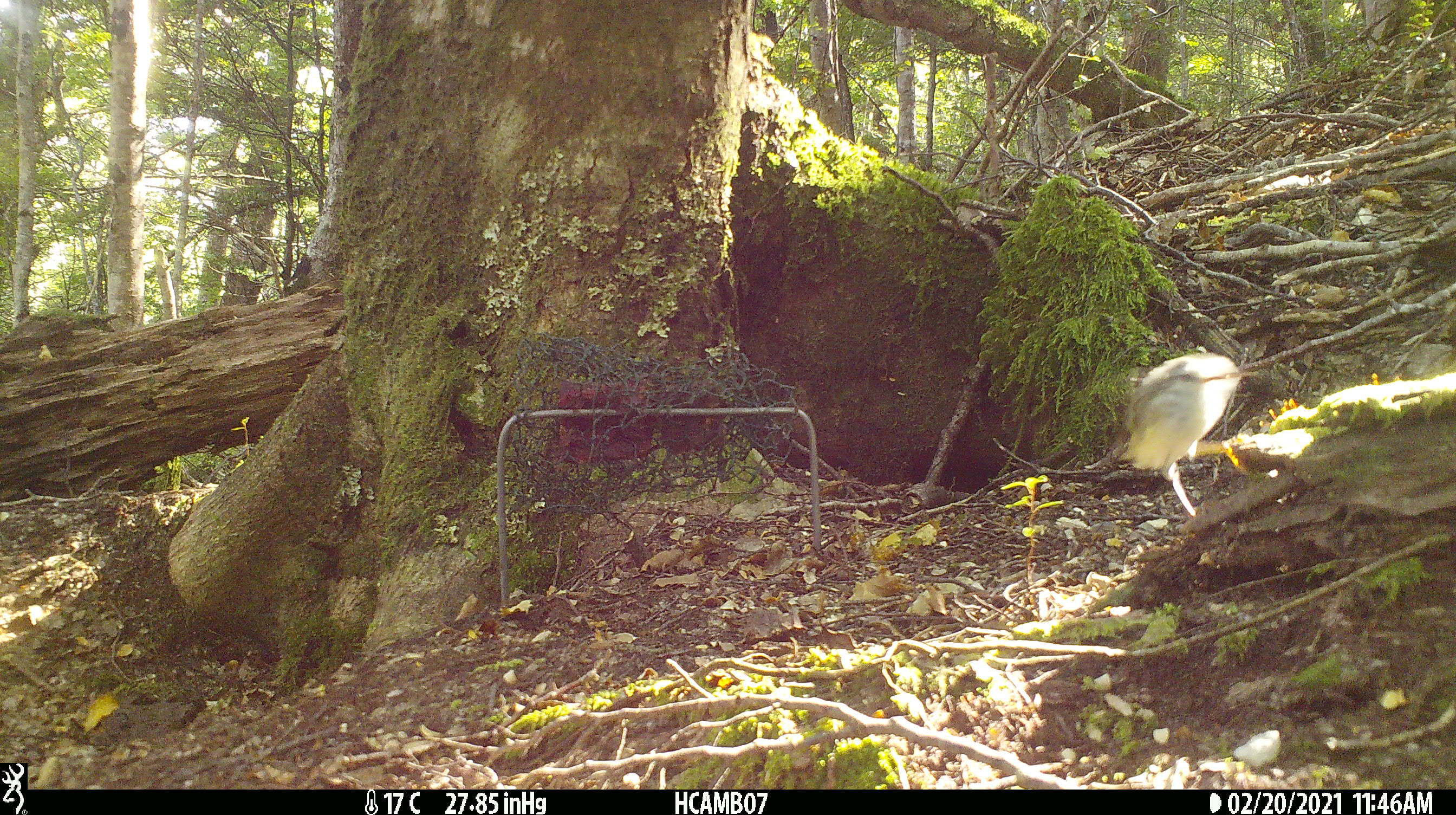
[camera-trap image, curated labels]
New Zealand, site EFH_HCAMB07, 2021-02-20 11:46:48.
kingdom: Animalia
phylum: Chordata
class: Aves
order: Passeriformes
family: Acanthisittidae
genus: Acanthisitta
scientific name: Acanthisitta chloris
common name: rifleman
Rifleman (Acanthisitta chloris).